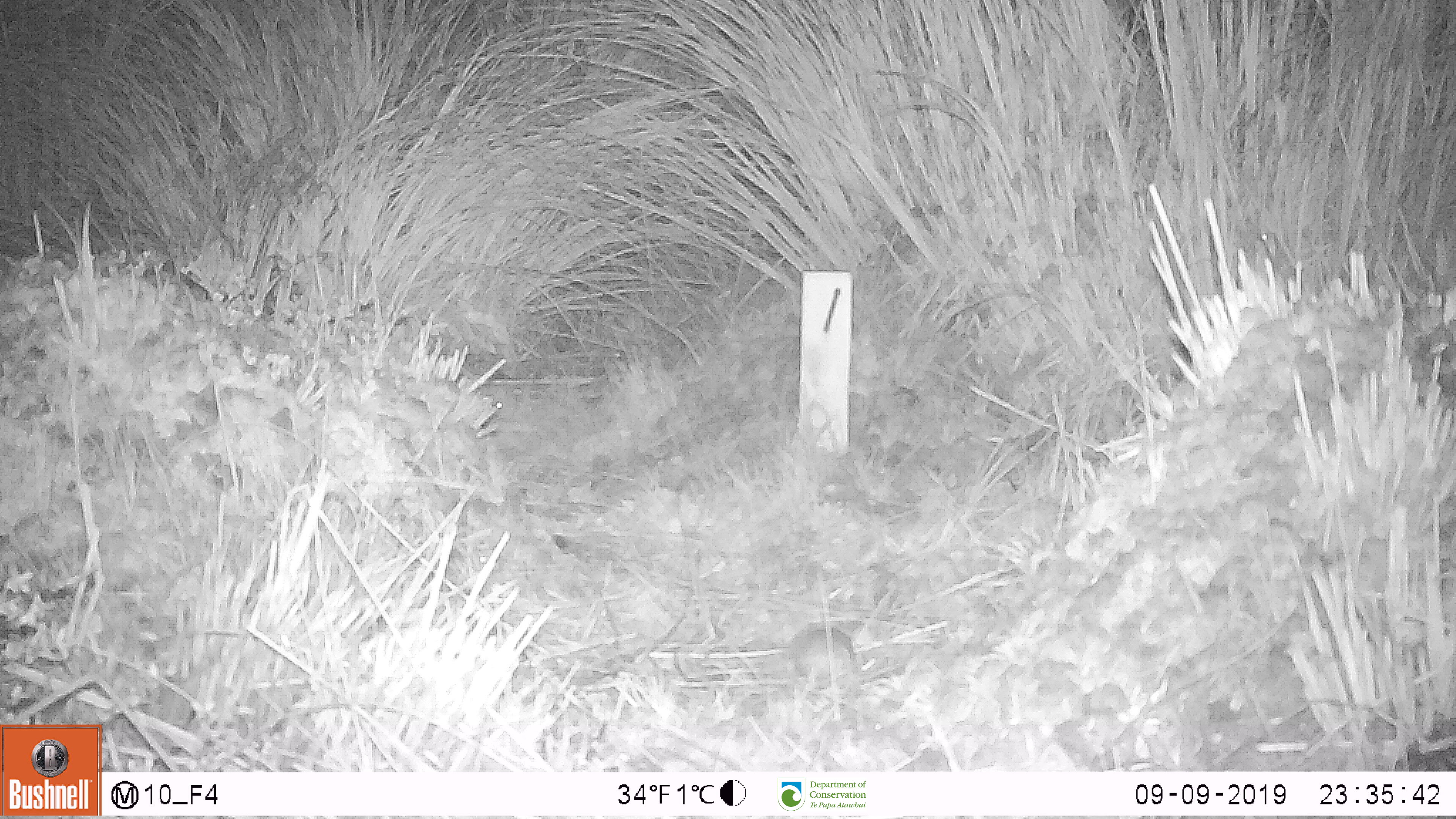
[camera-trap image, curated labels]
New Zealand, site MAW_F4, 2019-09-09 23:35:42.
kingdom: Animalia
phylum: Chordata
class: Mammalia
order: Rodentia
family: Muridae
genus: Mus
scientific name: Mus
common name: mouse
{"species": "mouse (Mus)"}